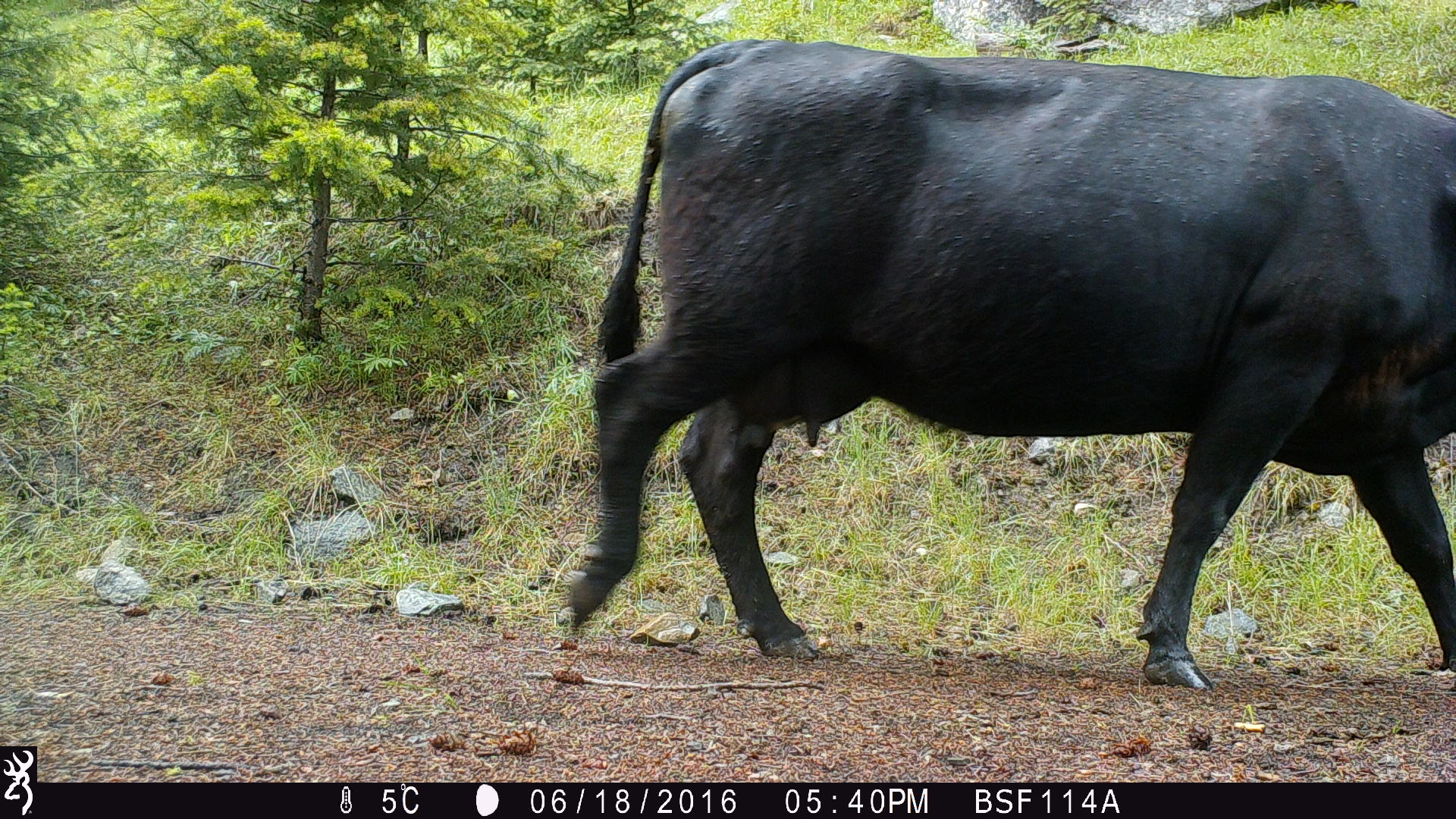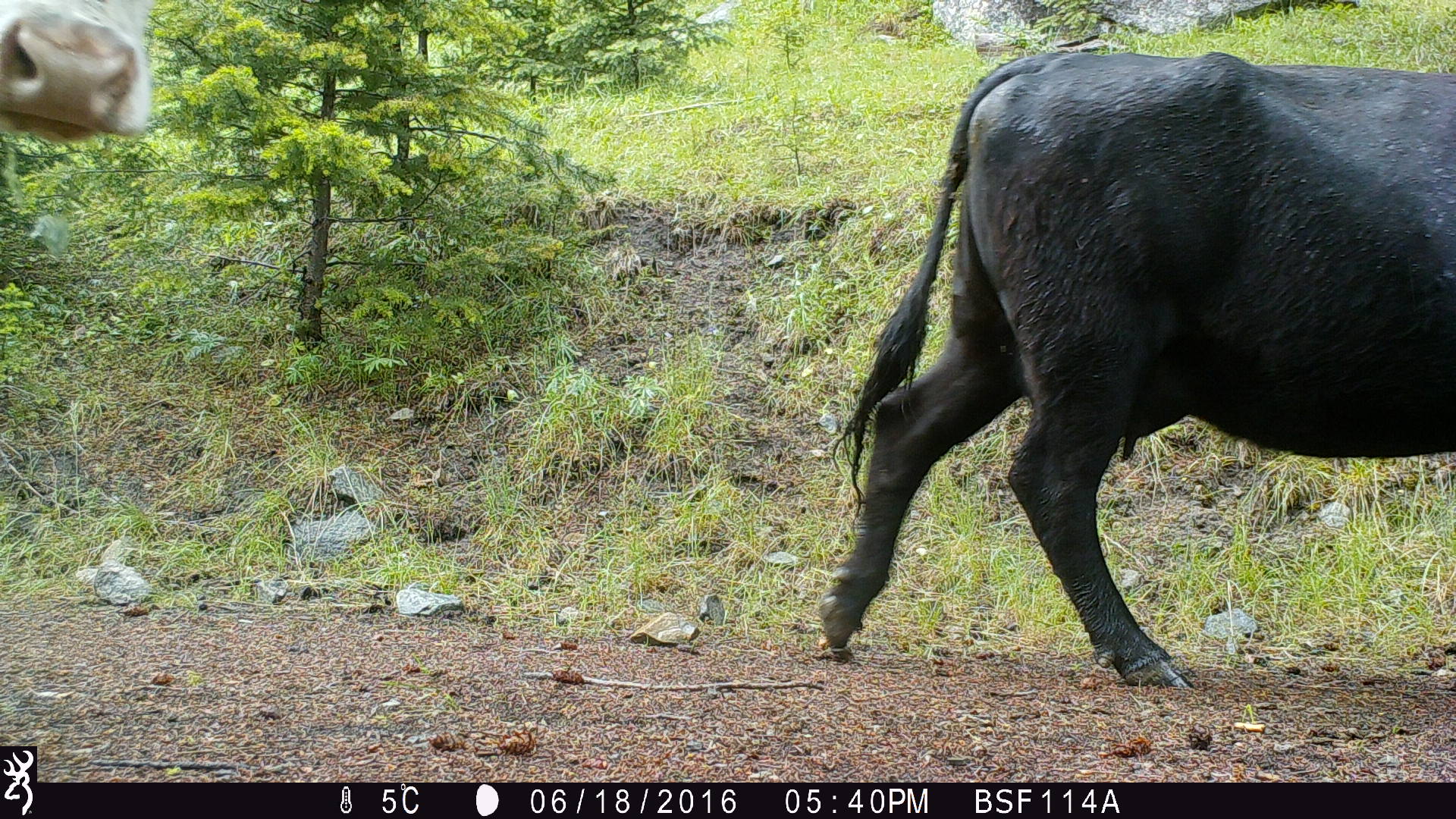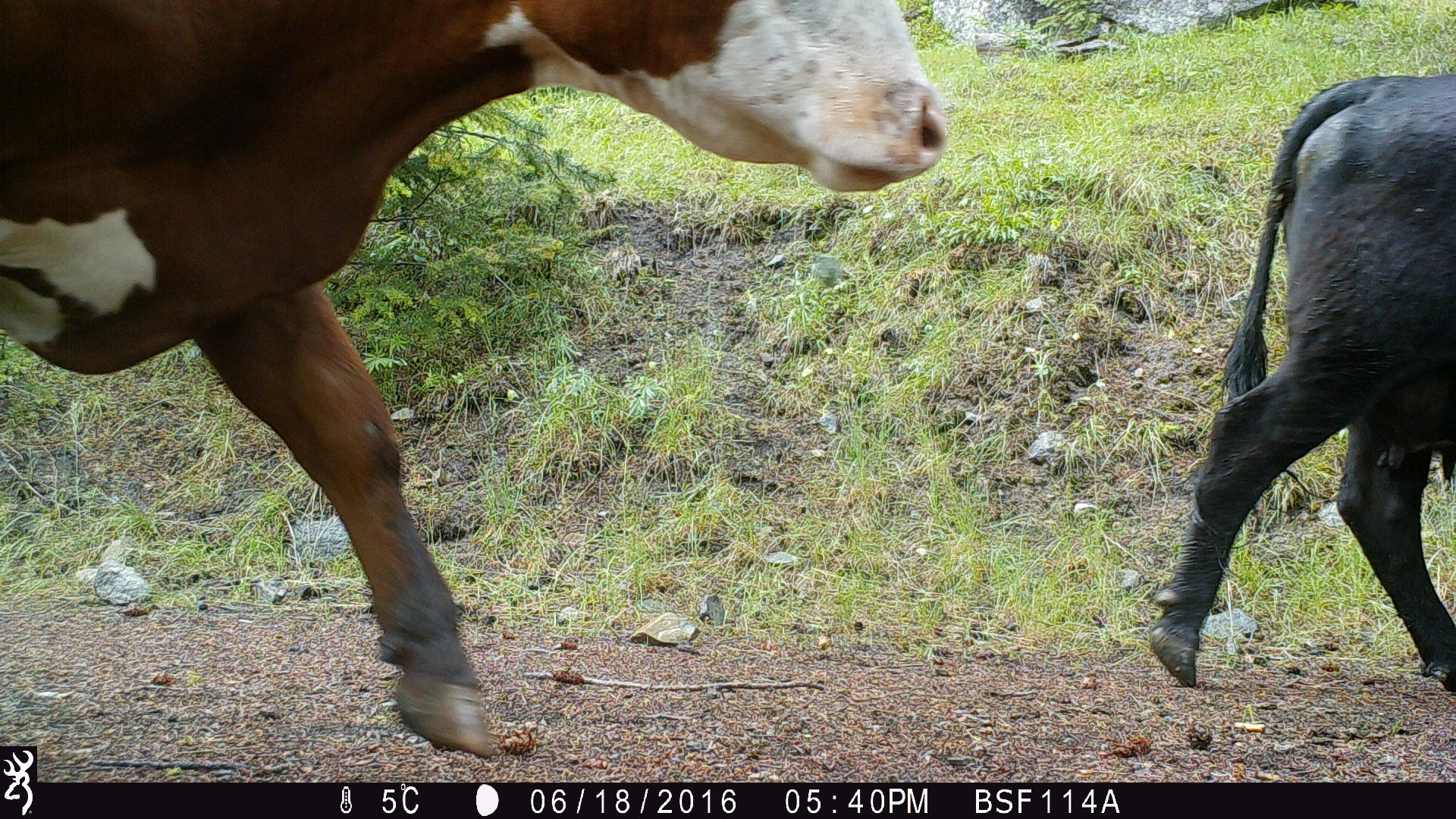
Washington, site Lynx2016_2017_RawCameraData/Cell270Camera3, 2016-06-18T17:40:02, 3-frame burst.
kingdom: Animalia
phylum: Chordata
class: Mammalia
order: Artiodactyla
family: Bovidae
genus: Bos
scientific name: Bos taurus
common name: domestic cattle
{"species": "domestic cattle (Bos taurus)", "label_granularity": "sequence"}